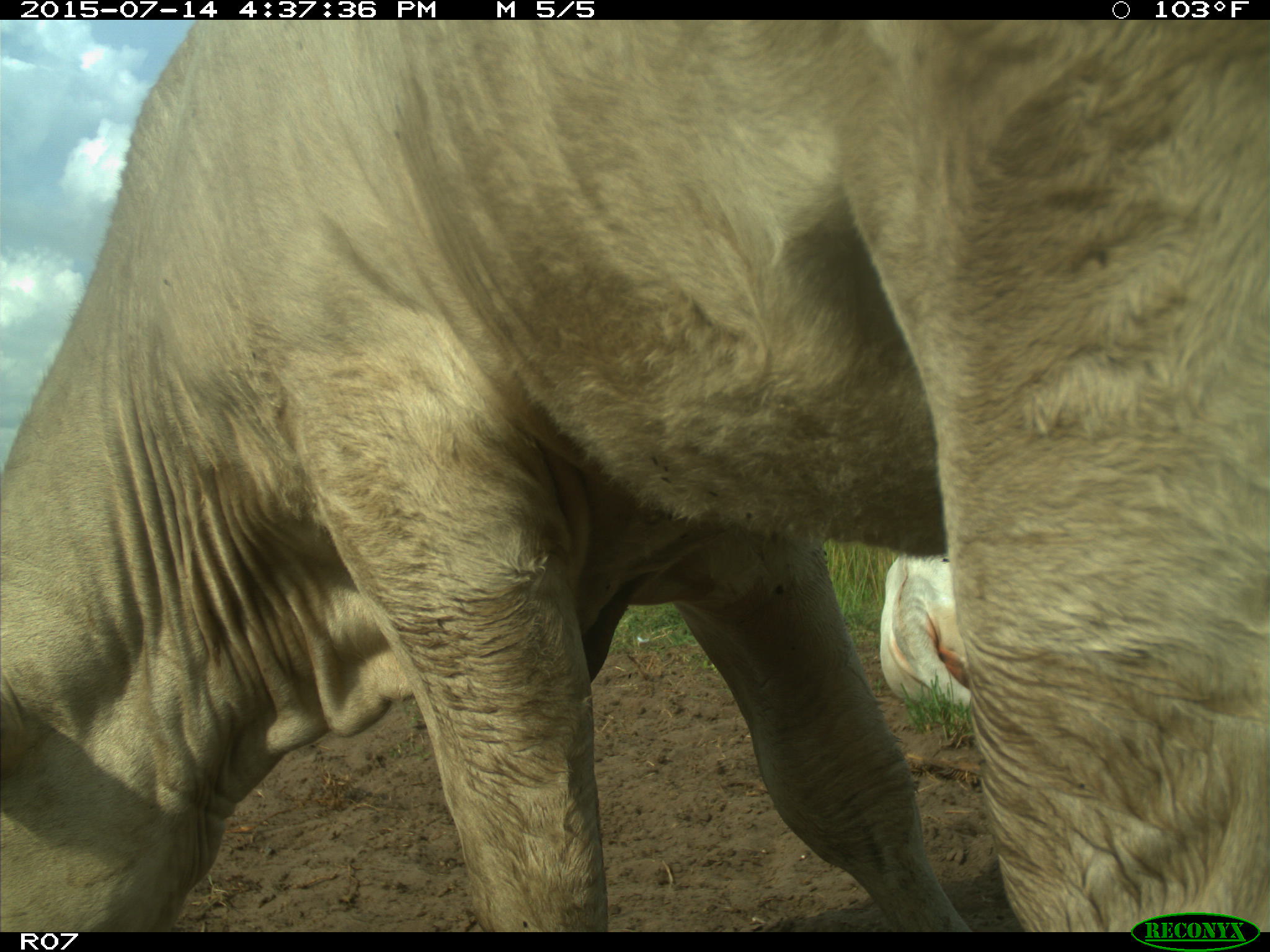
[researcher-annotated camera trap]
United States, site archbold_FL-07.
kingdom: Animalia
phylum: Chordata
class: Mammalia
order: Artiodactyla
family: Bovidae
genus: Bos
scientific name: Bos taurus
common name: domestic cow